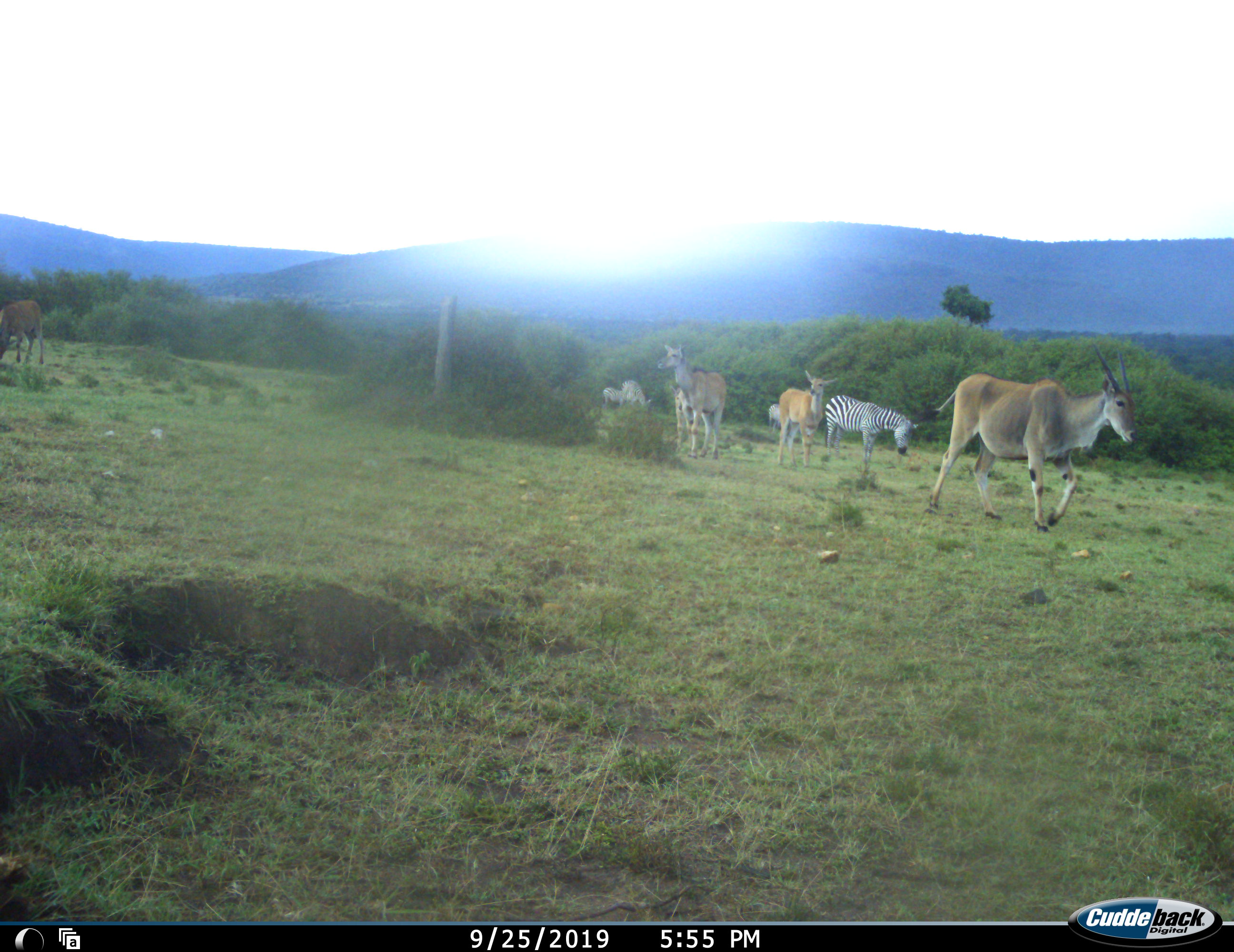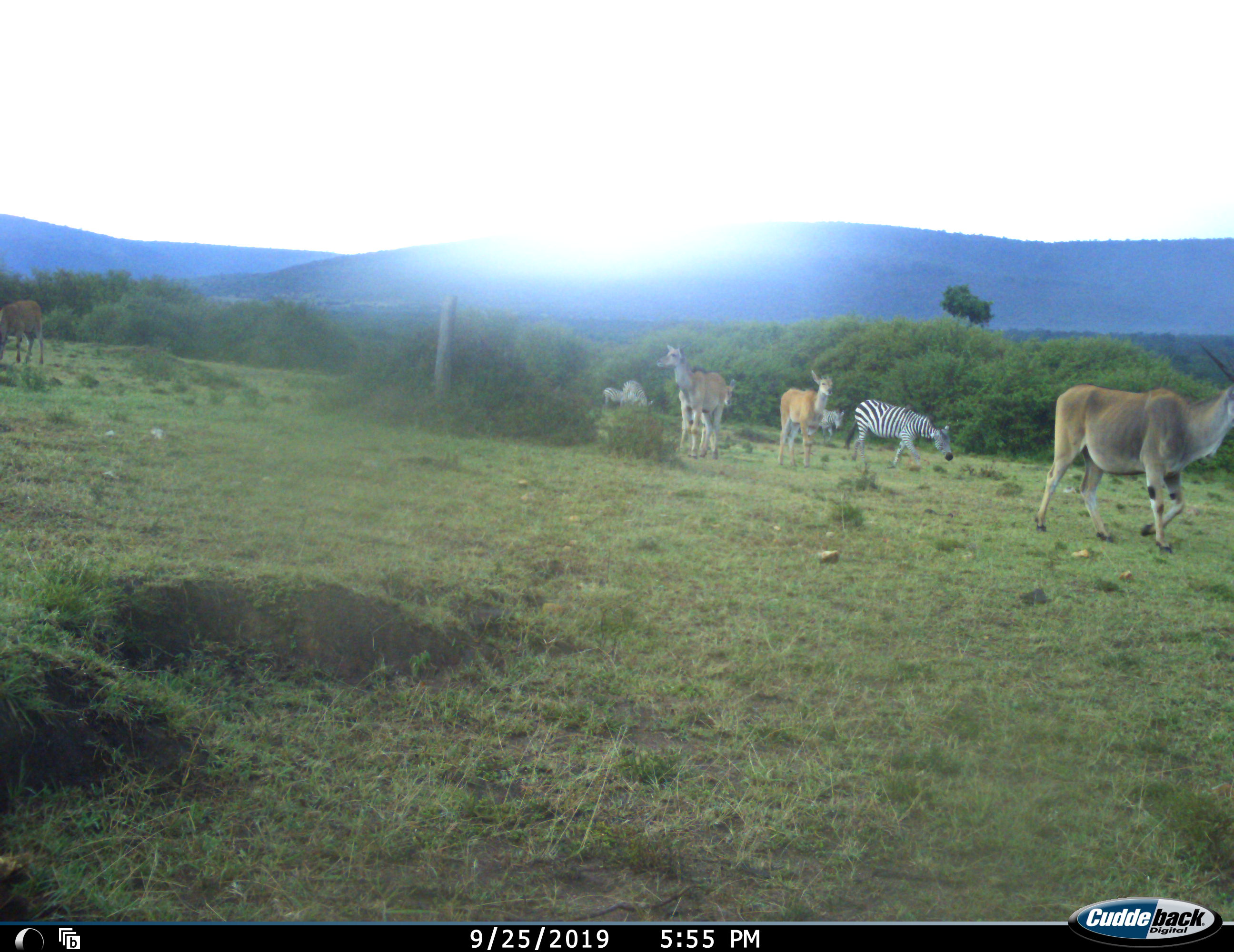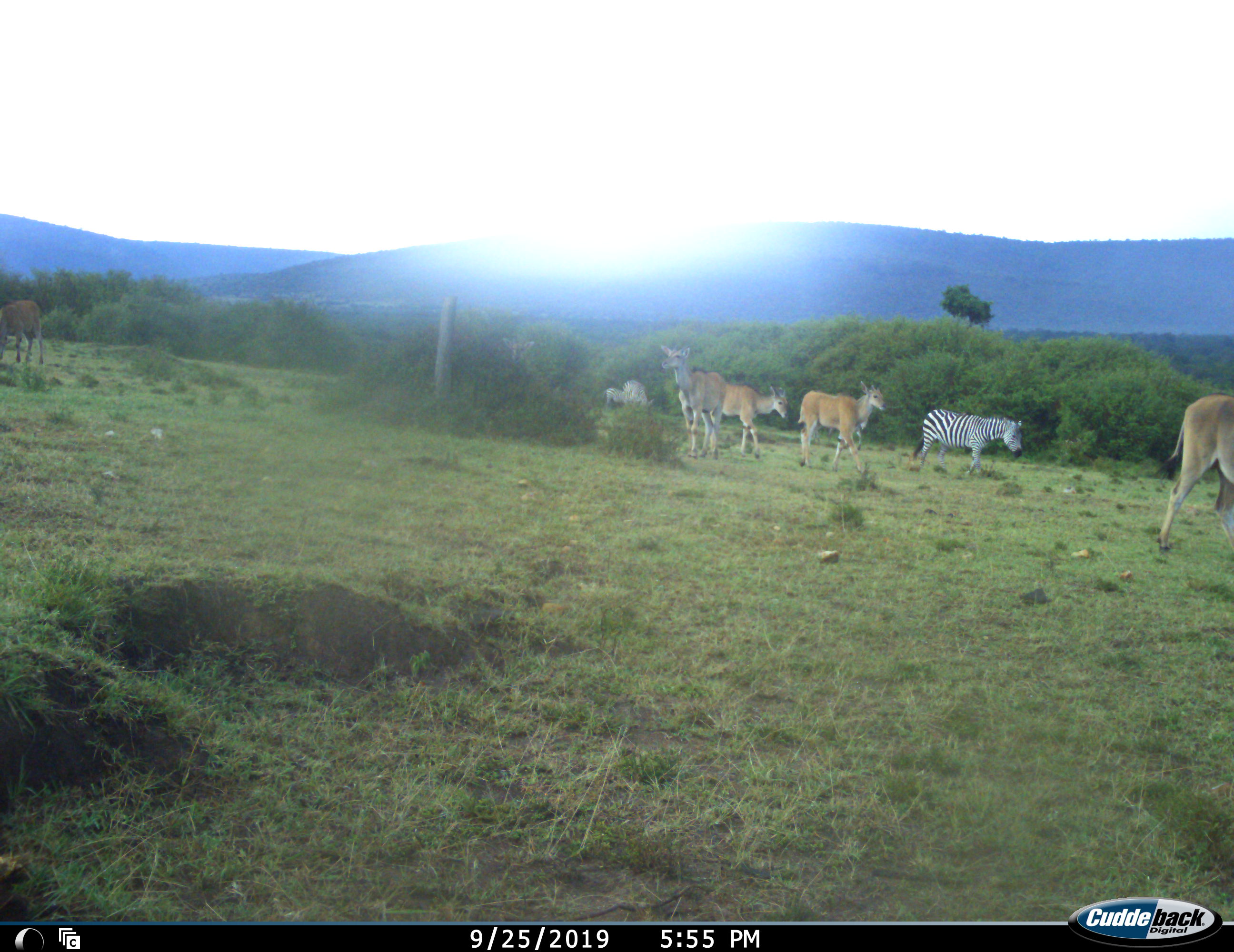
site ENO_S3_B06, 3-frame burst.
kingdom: Animalia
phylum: Chordata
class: Mammalia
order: Artiodactyla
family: Bovidae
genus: Tragelaphus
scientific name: Tragelaphus oryx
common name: eland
Eland (Tragelaphus oryx), count 5. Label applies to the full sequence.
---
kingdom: Animalia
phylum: Chordata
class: Mammalia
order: Perissodactyla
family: Equidae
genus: Equus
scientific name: Equus quagga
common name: plains zebra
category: zebraplains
Zebraplains (plains zebra) (Equus quagga), count 3. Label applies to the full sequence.